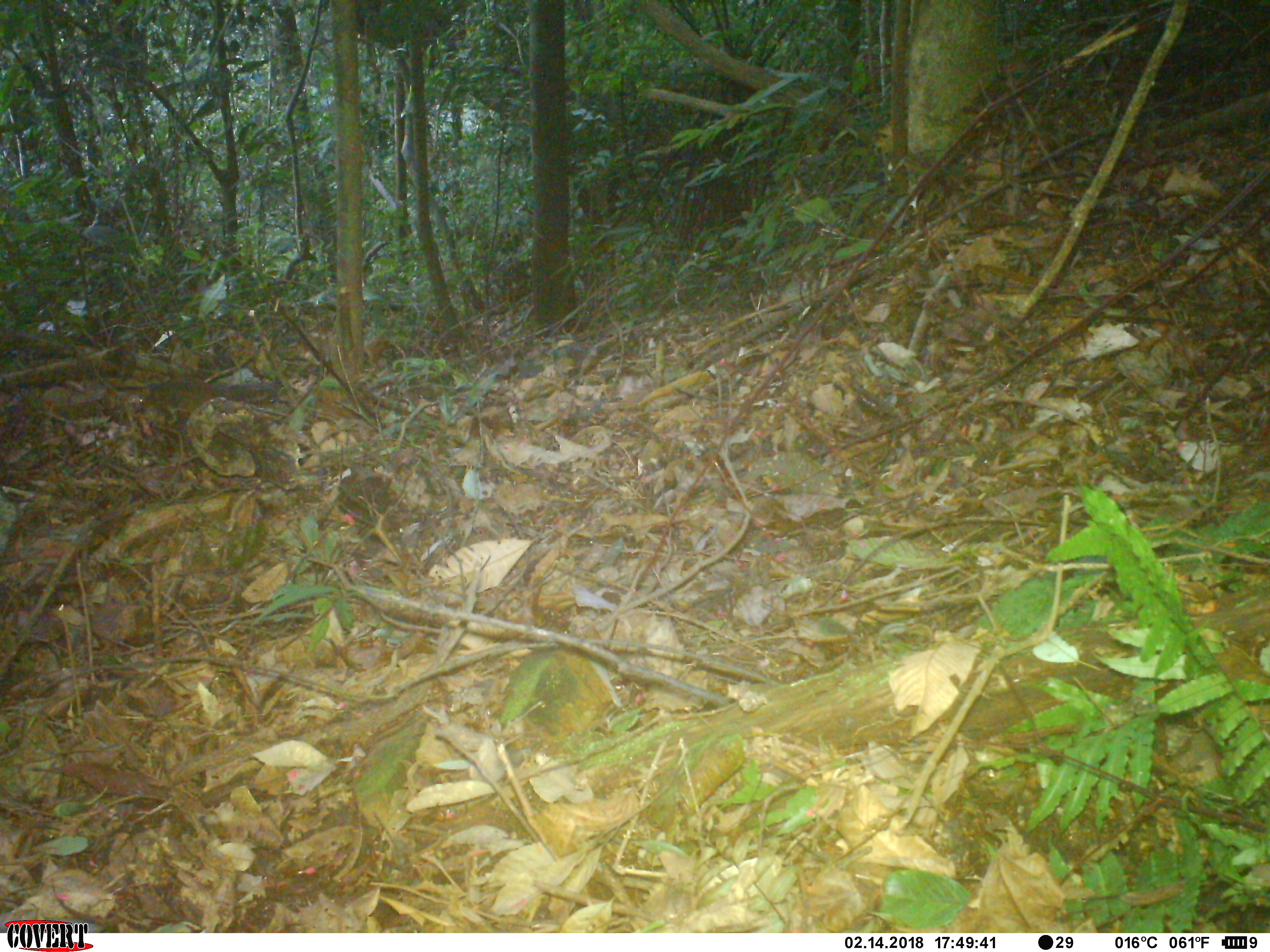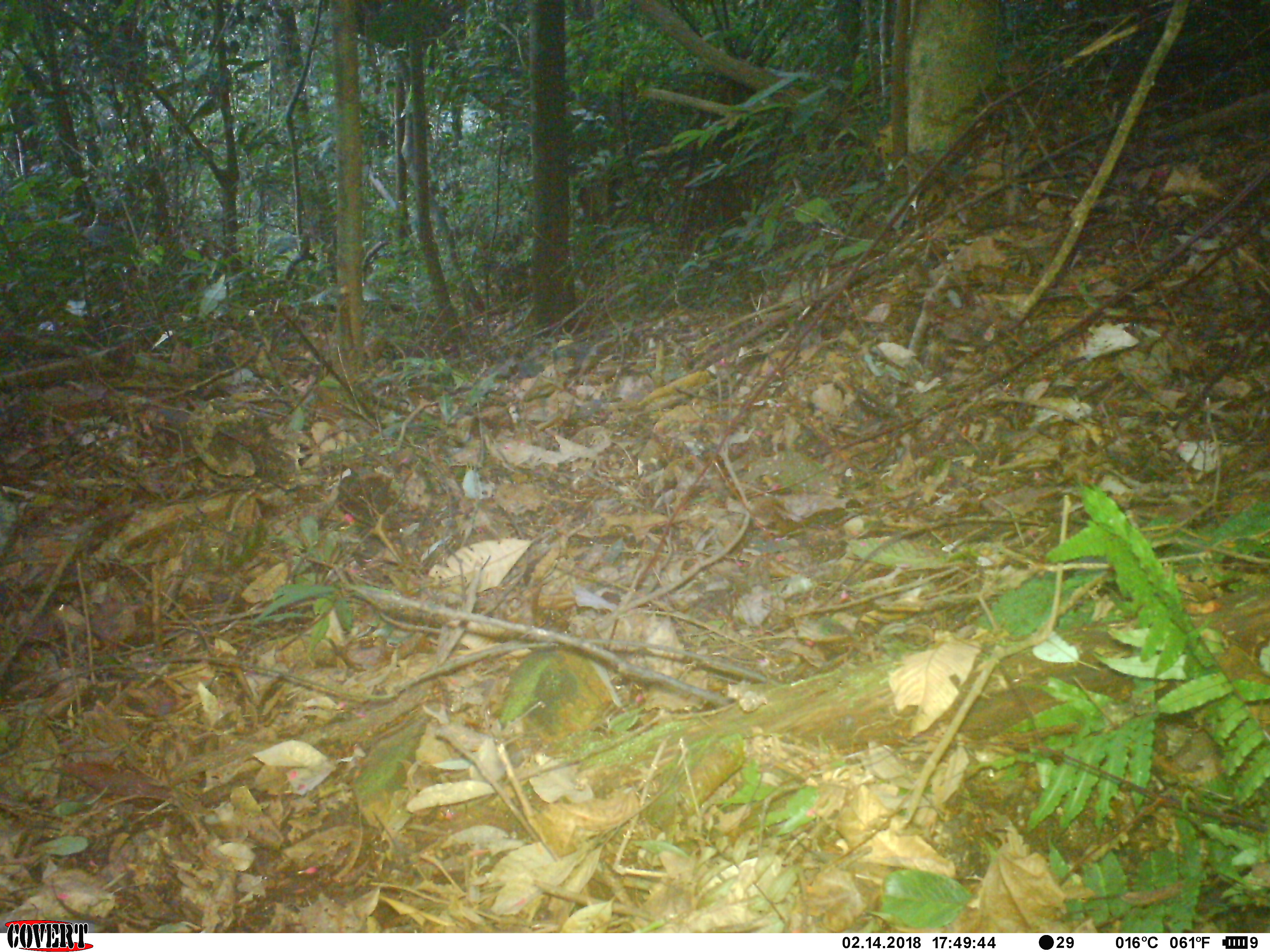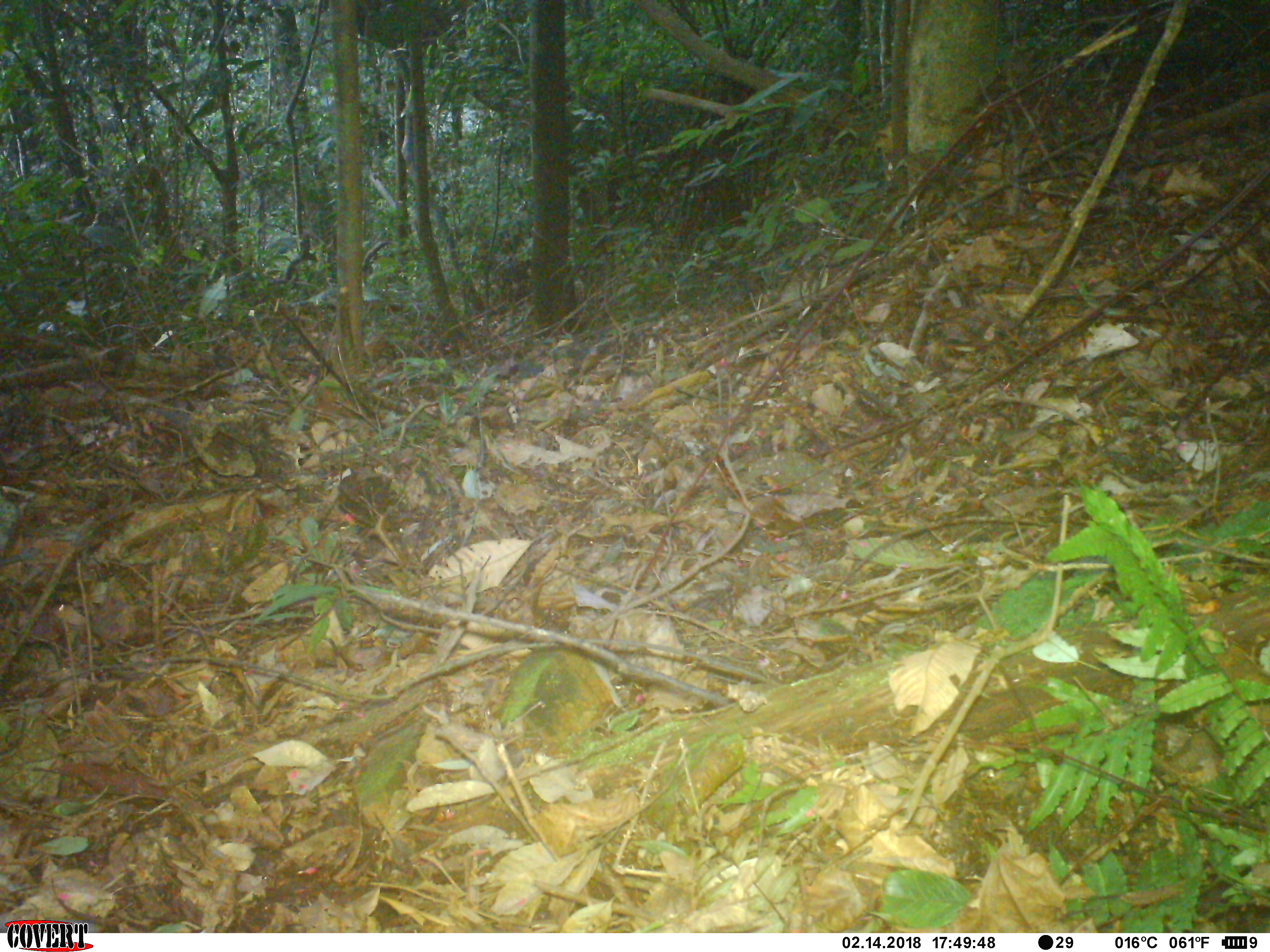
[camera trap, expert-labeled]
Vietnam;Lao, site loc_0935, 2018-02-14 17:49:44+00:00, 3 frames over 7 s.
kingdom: Animalia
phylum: Chordata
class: Mammalia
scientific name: Mammalia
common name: mammal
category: unidentified small mammal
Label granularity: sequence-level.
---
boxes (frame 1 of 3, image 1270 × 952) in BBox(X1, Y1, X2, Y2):
unidentified small mammal: BBox(139, 376, 272, 425)